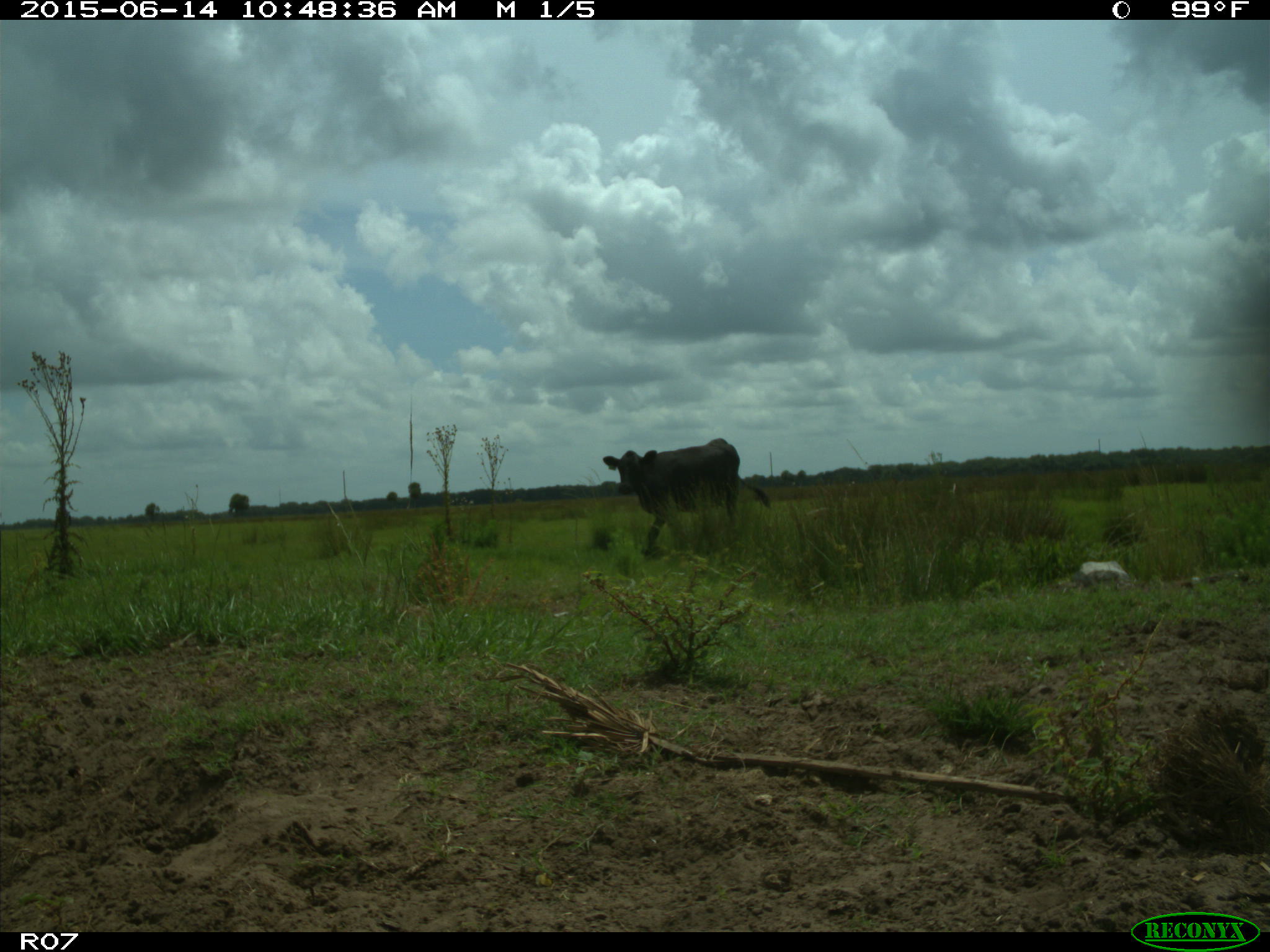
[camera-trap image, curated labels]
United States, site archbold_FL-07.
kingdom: Animalia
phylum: Chordata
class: Mammalia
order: Artiodactyla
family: Bovidae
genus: Bos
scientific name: Bos taurus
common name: domestic cow